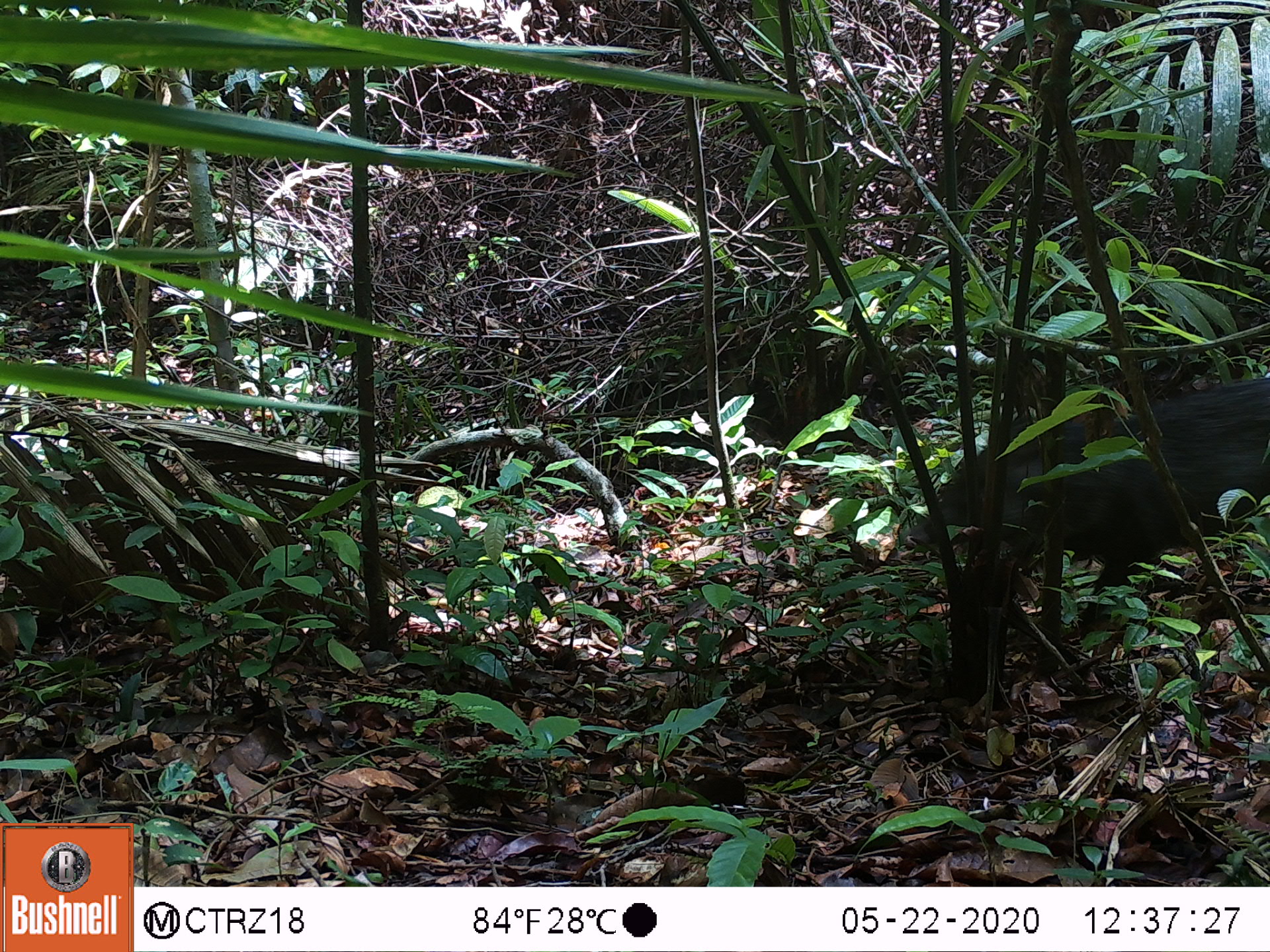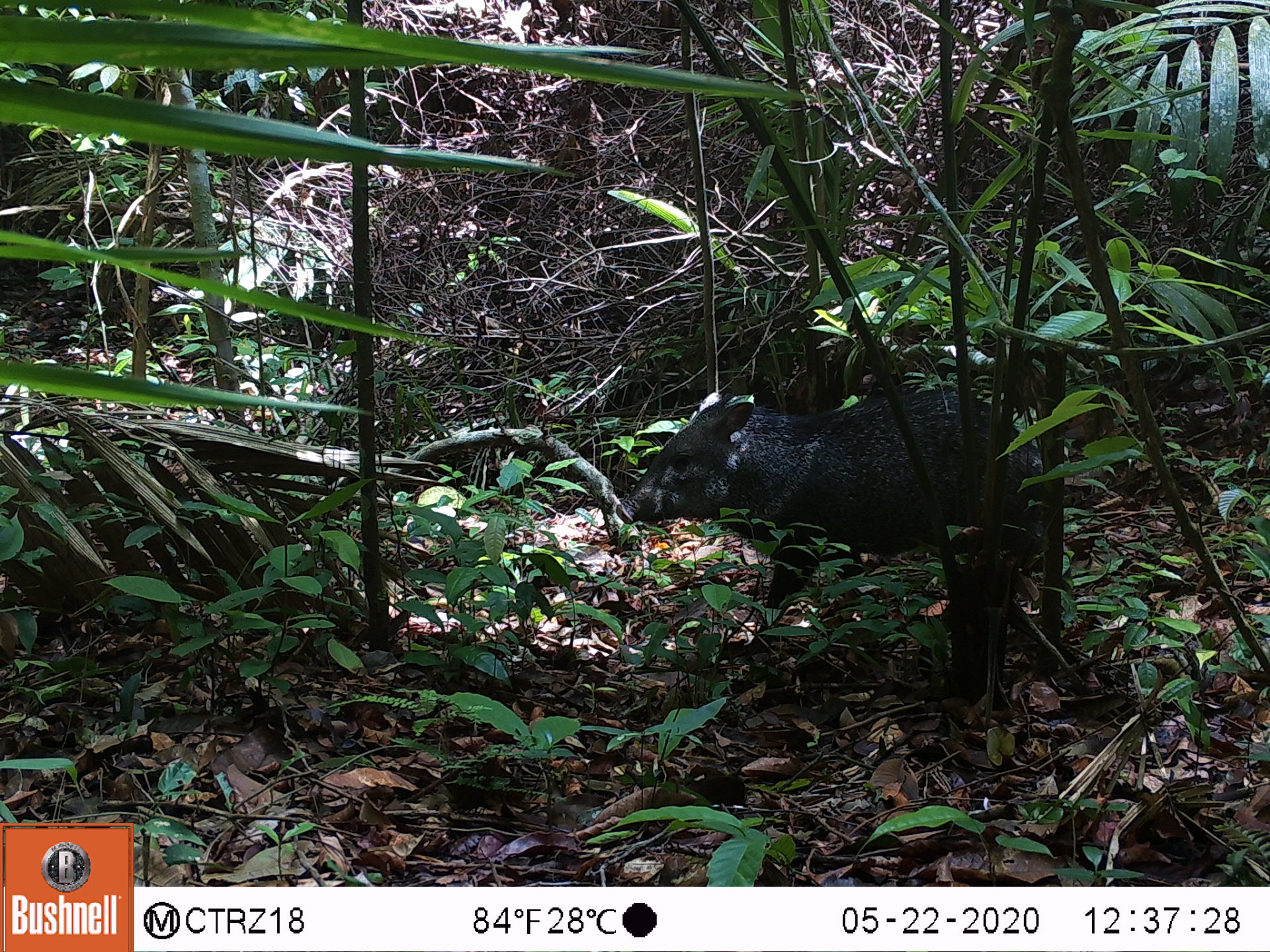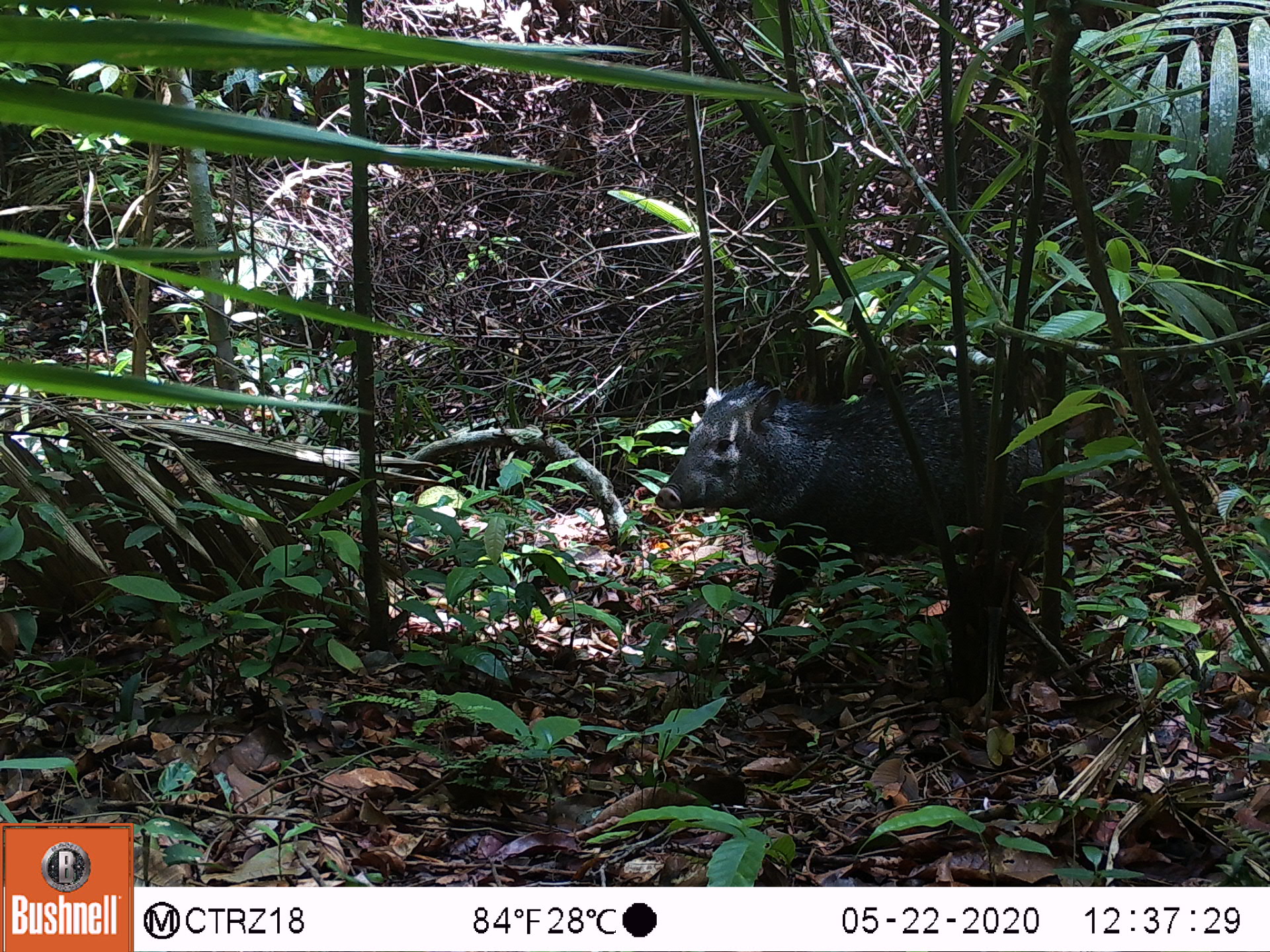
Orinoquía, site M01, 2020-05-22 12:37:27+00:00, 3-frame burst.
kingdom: Animalia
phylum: Chordata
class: Mammalia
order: Artiodactyla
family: Tayassuidae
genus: Pecari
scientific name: Pecari tajacu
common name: collared peccary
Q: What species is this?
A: Collared peccary (Pecari tajacu).